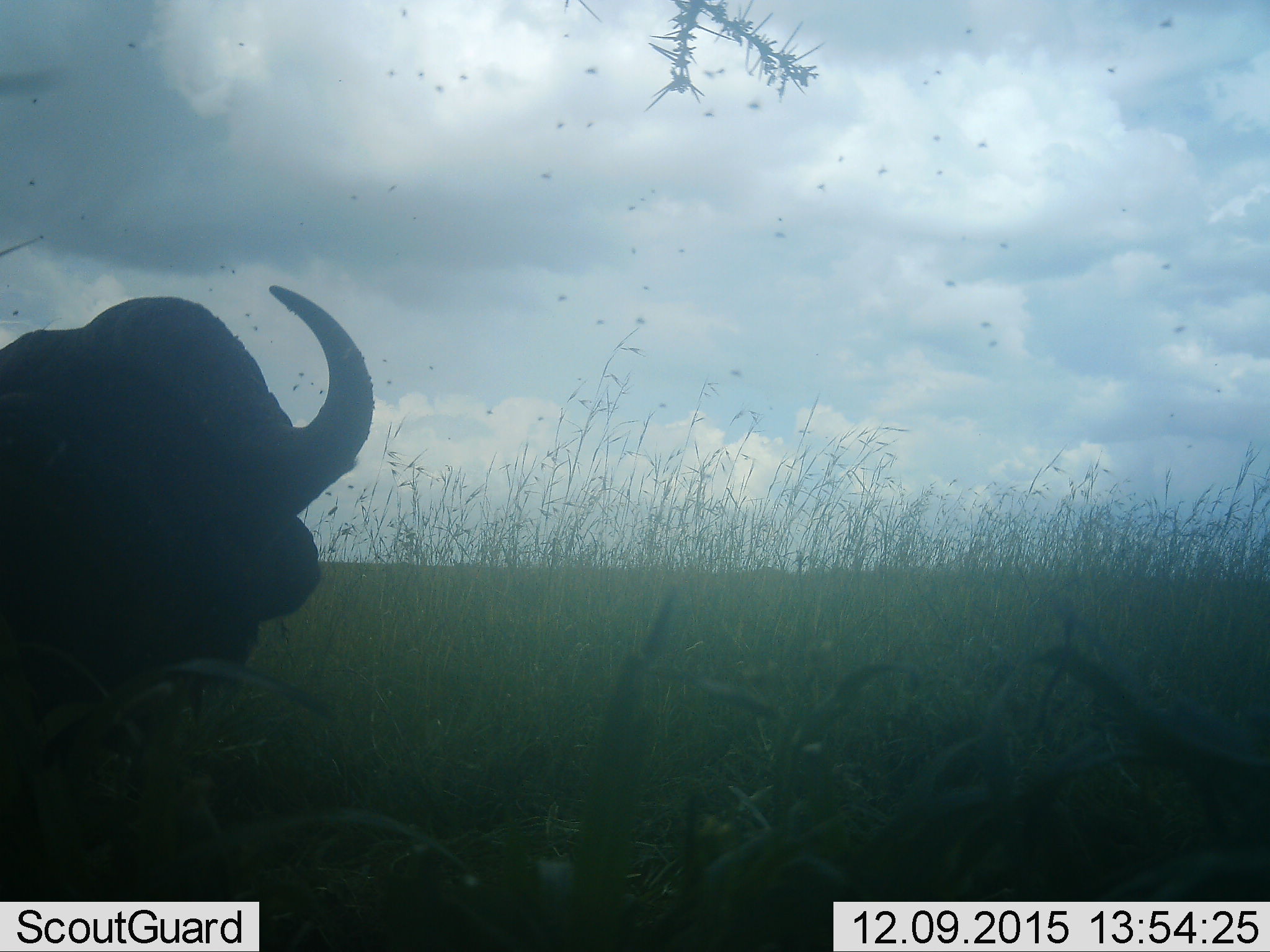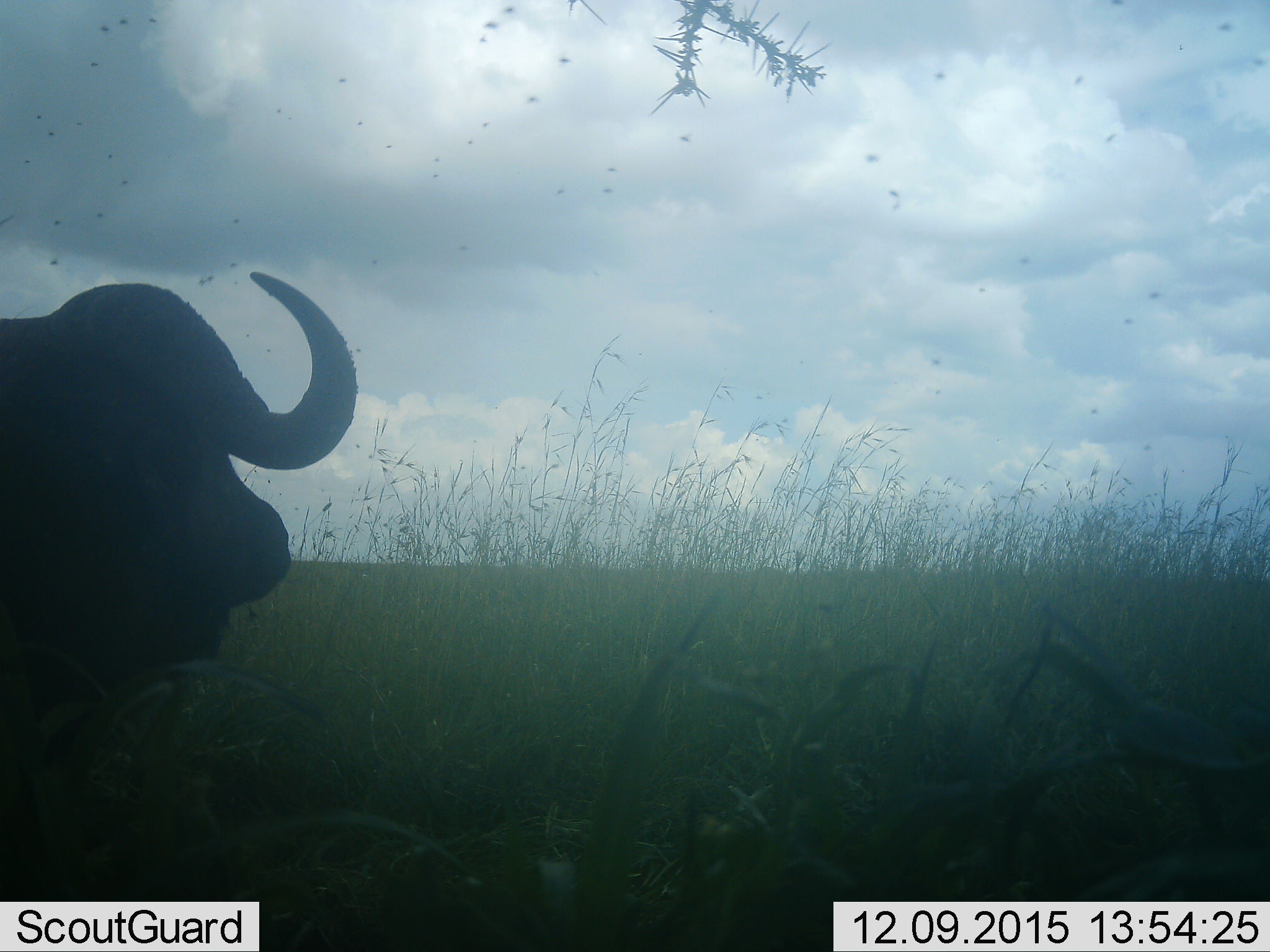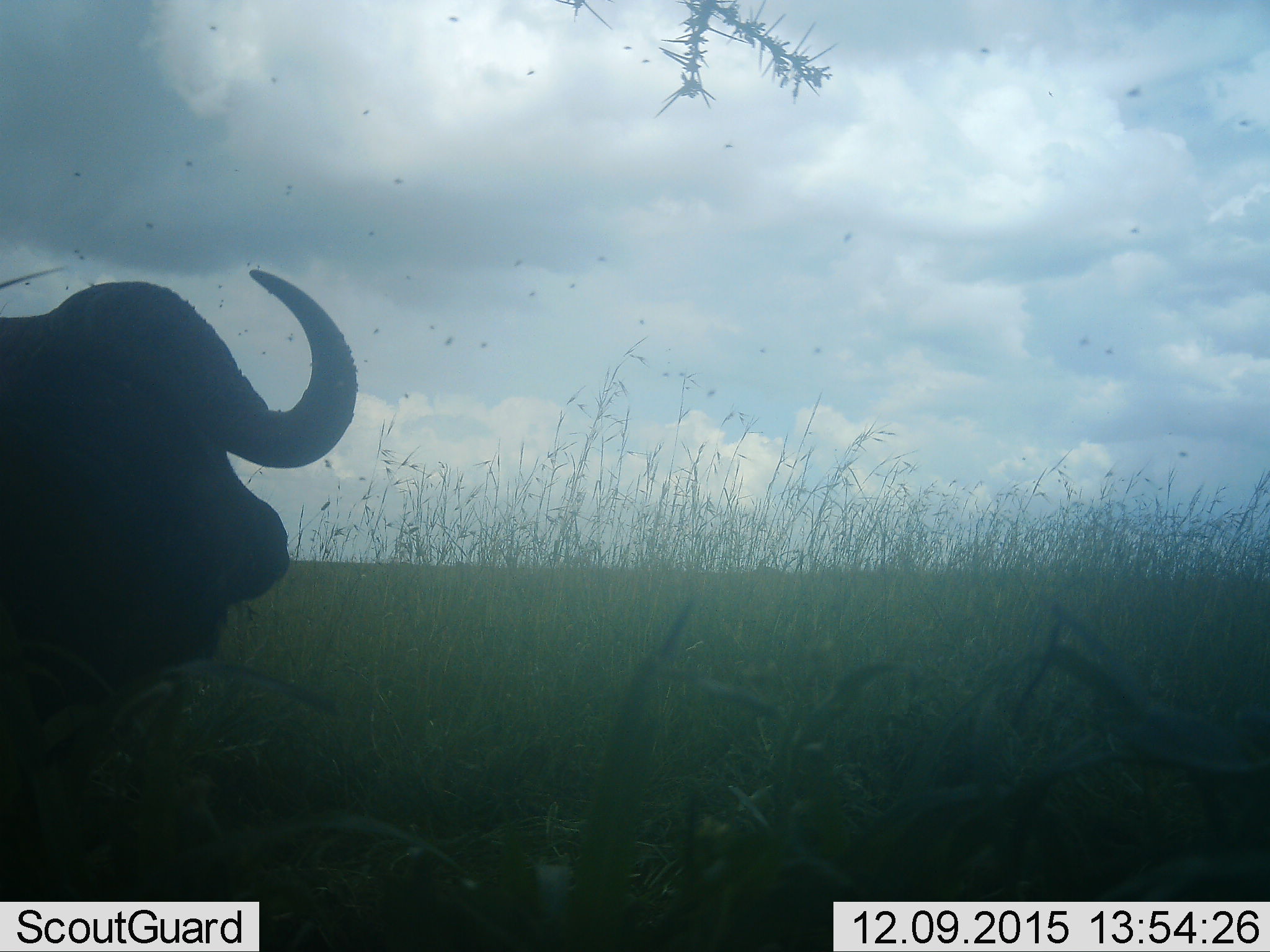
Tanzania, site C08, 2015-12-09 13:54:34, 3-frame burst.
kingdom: Animalia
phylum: Chordata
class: Mammalia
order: Artiodactyla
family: Bovidae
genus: Syncerus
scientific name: Syncerus caffer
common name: cape buffalo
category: buffalo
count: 1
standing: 56%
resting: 31%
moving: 12%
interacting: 0%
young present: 0%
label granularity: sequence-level